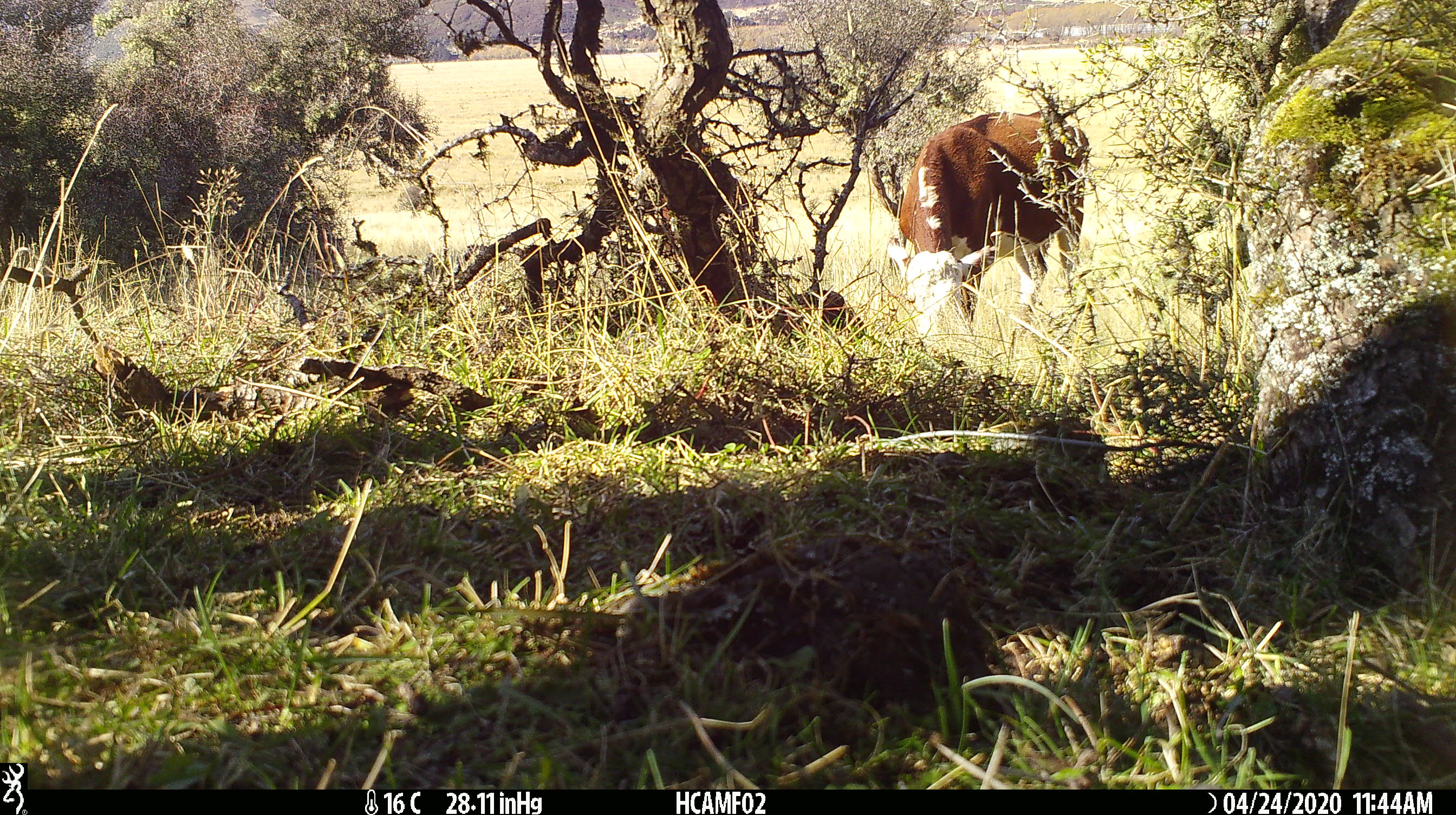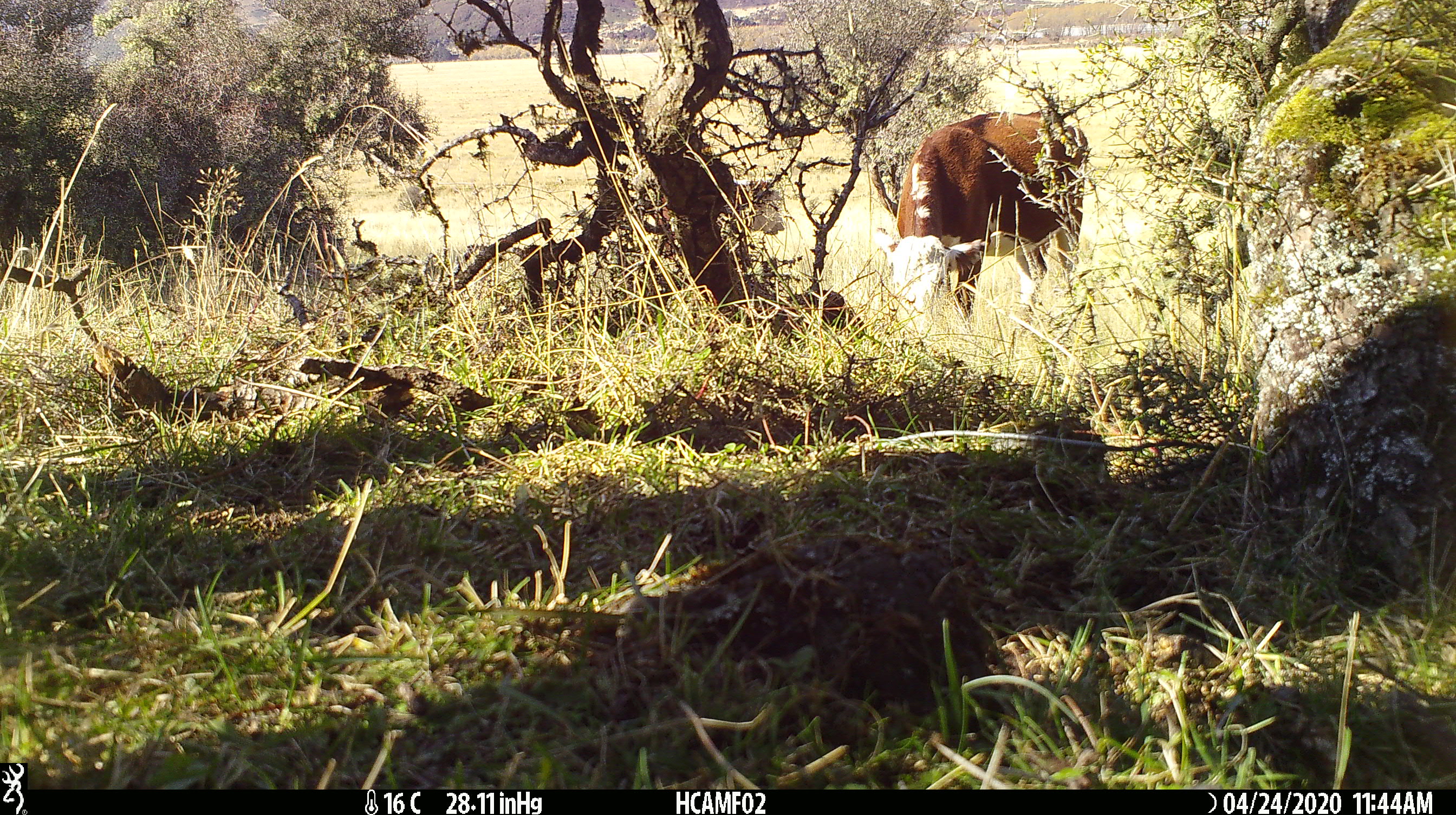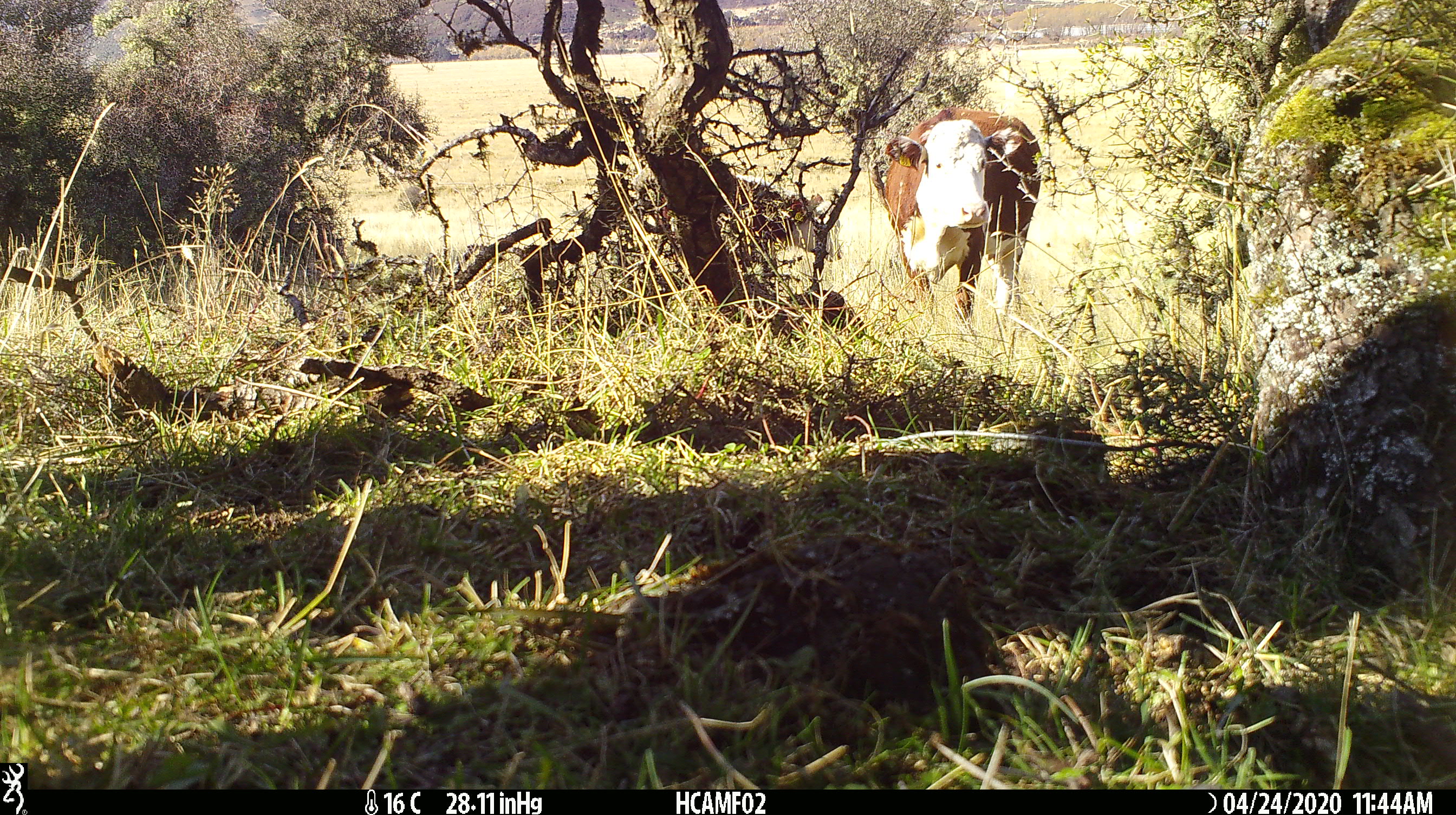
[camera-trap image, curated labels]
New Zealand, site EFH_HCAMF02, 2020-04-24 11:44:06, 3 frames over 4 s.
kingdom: Animalia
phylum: Chordata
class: Mammalia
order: Artiodactyla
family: Bovidae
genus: Bos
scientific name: Bos taurus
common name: domestic cow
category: cow